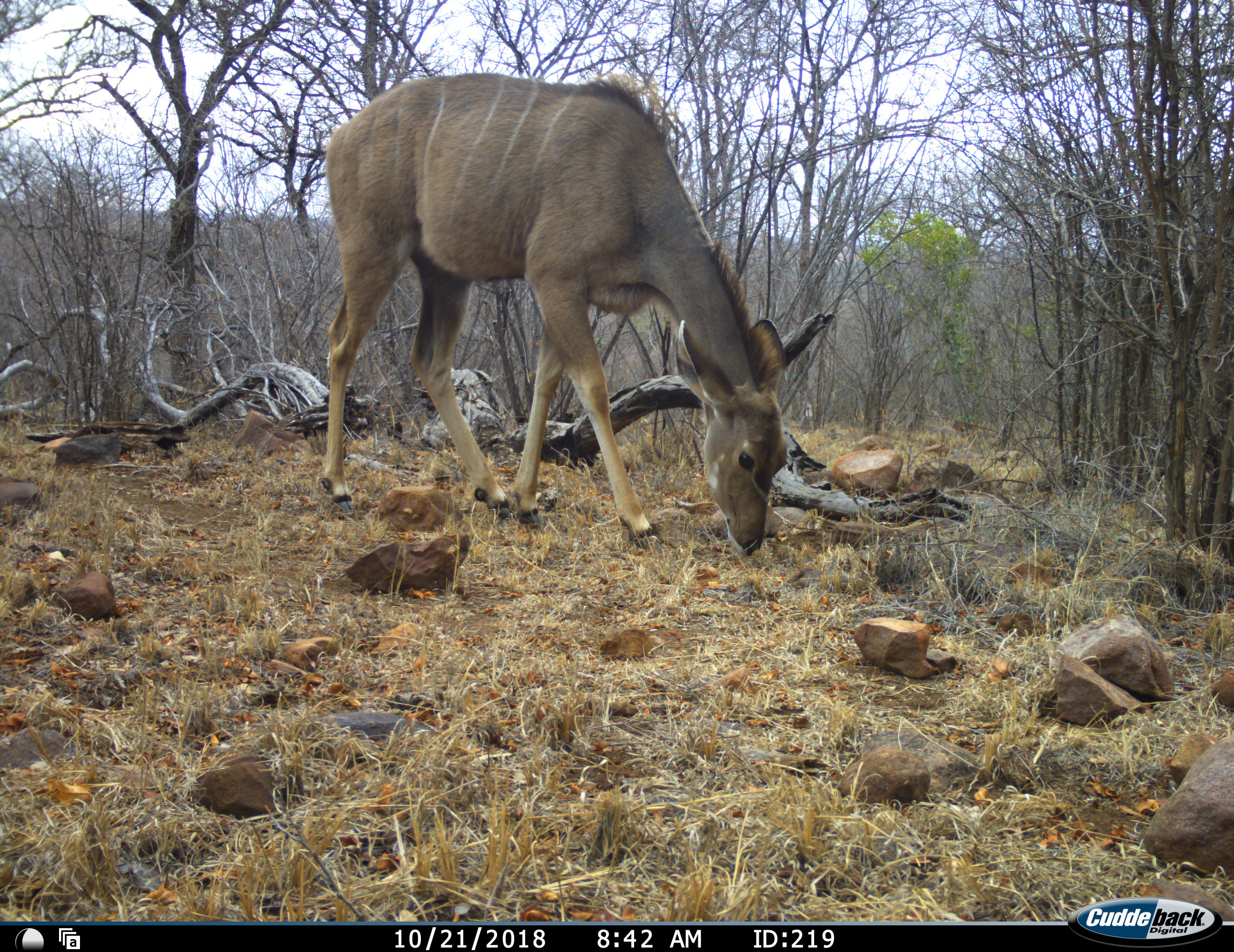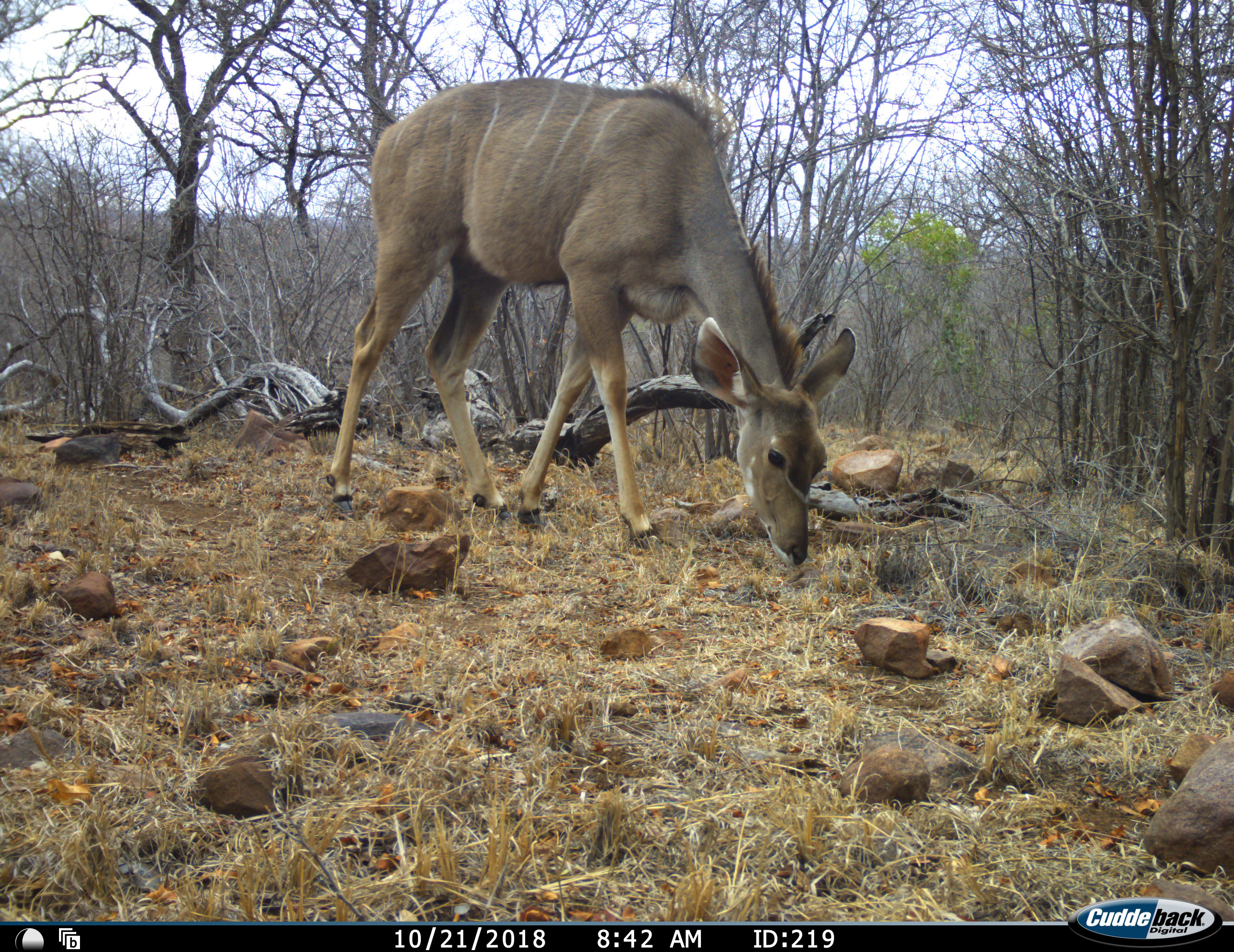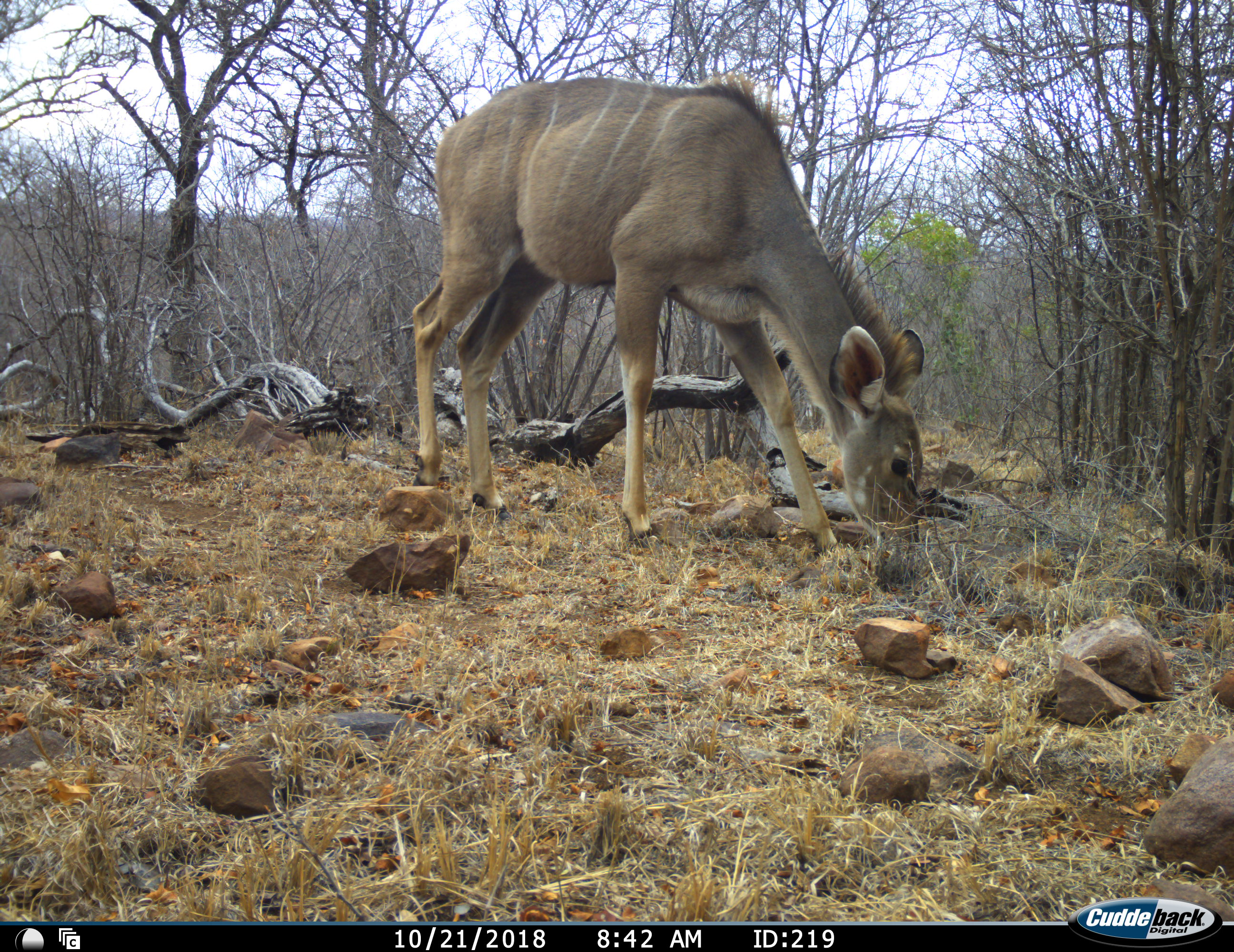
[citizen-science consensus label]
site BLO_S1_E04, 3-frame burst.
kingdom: Animalia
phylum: Chordata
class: Mammalia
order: Artiodactyla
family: Bovidae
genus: Tragelaphus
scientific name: Tragelaphus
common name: kudu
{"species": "kudu (Tragelaphus)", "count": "1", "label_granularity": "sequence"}